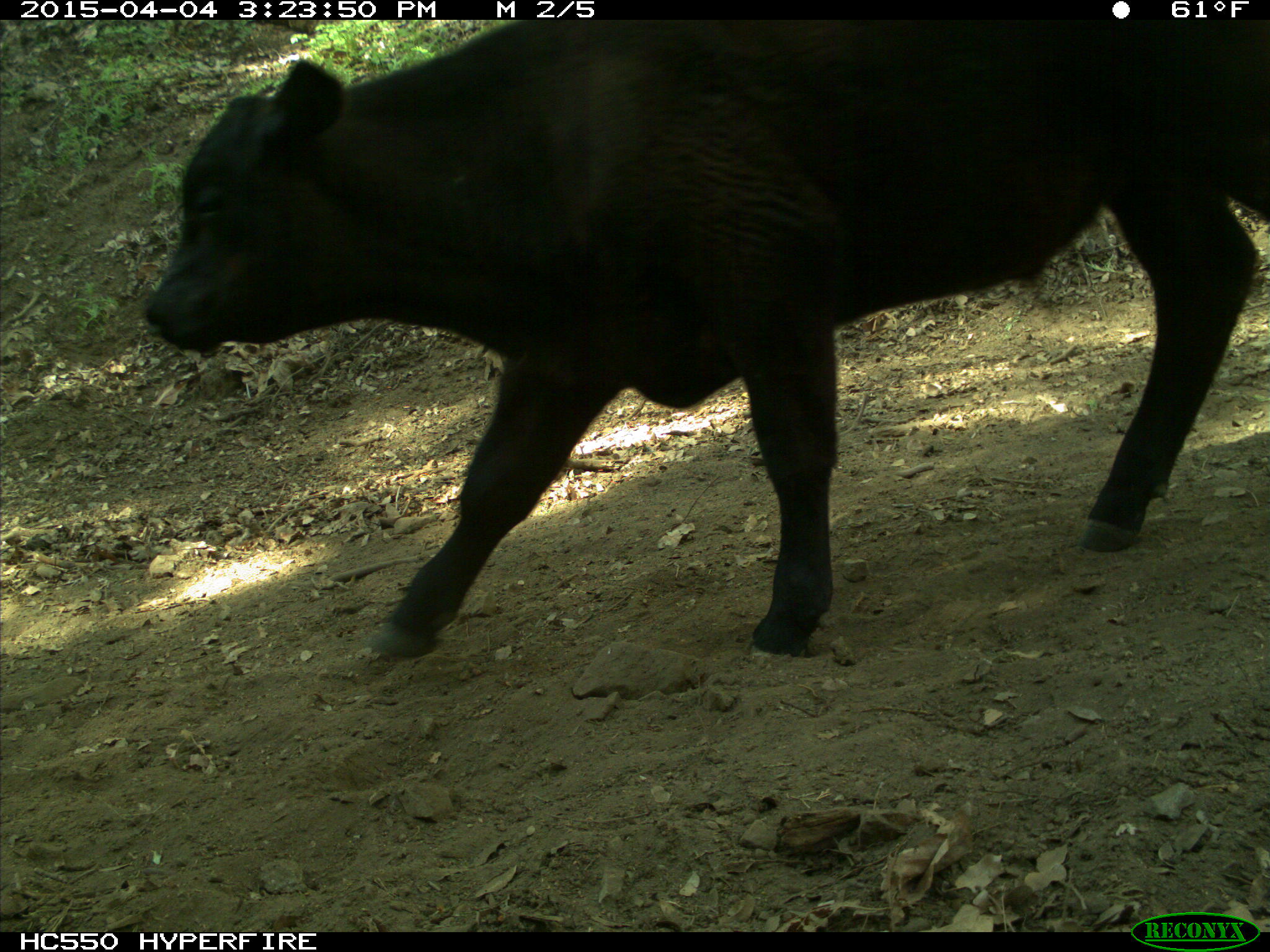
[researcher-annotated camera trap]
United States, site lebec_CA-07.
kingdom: Animalia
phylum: Chordata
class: Mammalia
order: Artiodactyla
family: Bovidae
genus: Bos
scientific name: Bos taurus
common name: domestic cow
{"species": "Bos taurus (domestic cow)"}